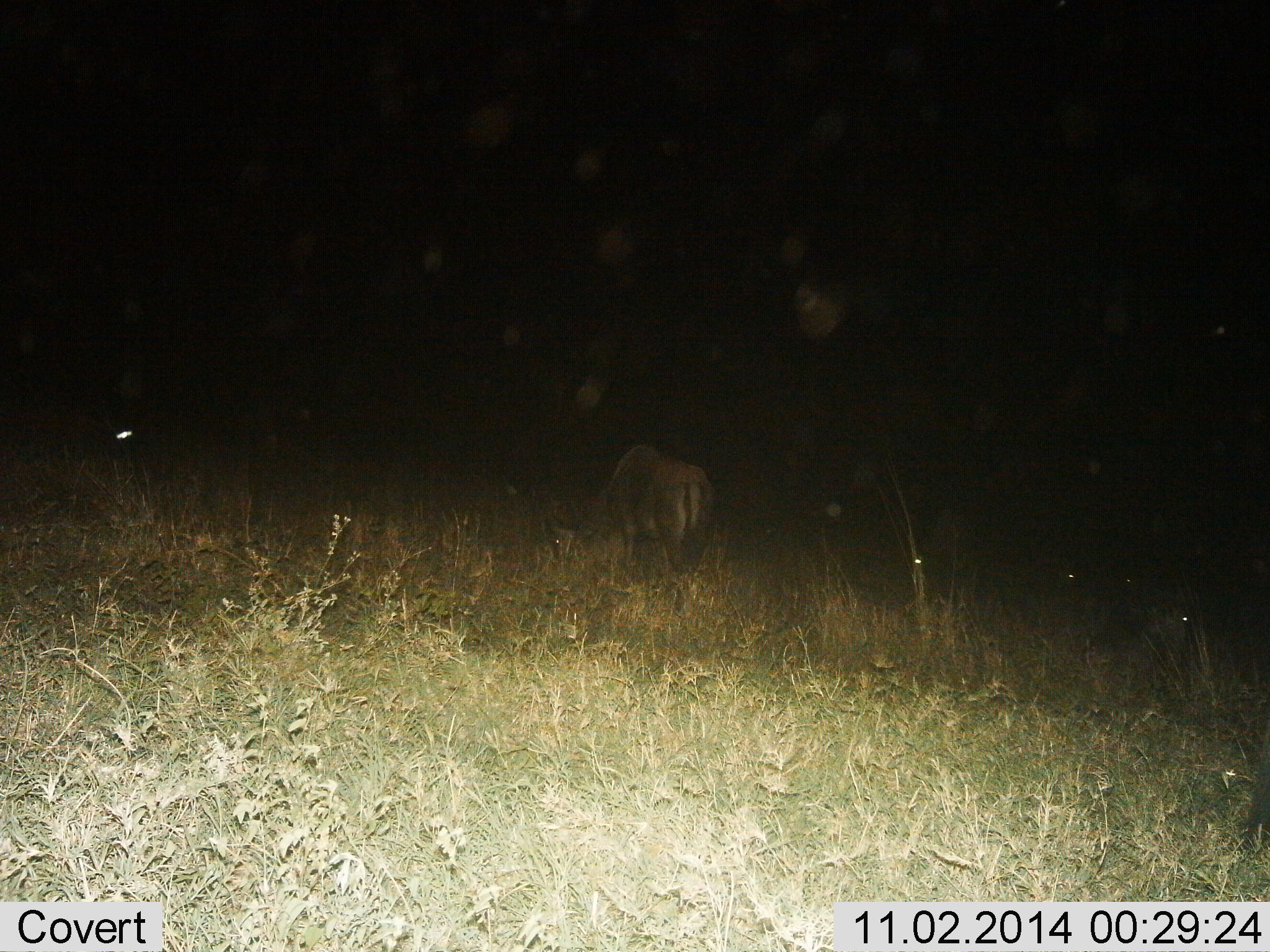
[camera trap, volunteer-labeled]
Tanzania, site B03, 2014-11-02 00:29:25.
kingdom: Animalia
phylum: Chordata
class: Mammalia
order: Artiodactyla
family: Bovidae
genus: Connochaetes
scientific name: Connochaetes taurinus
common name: blue wildebeest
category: wildebeest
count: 1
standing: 50%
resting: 0%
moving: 0%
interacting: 0%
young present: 0%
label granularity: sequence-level